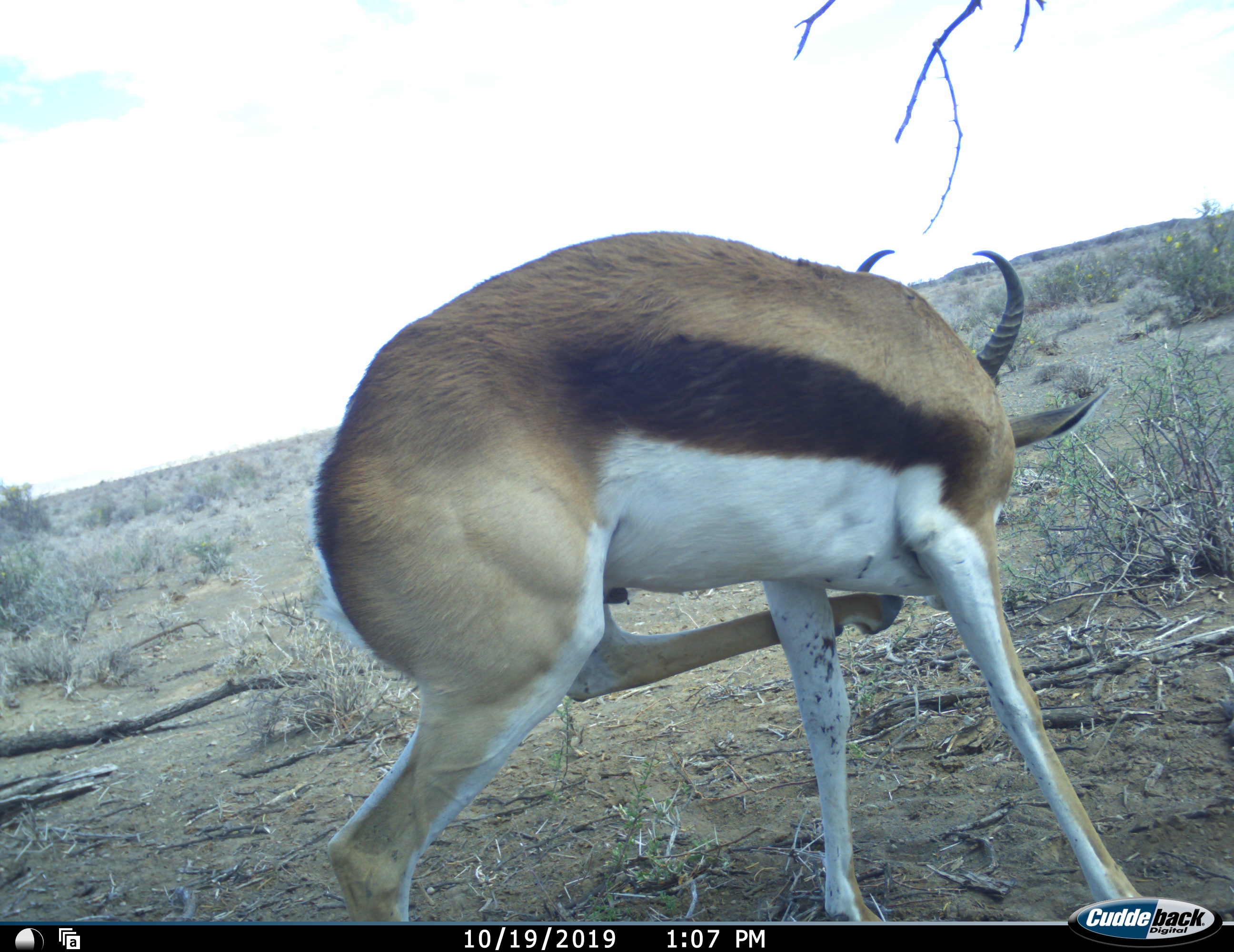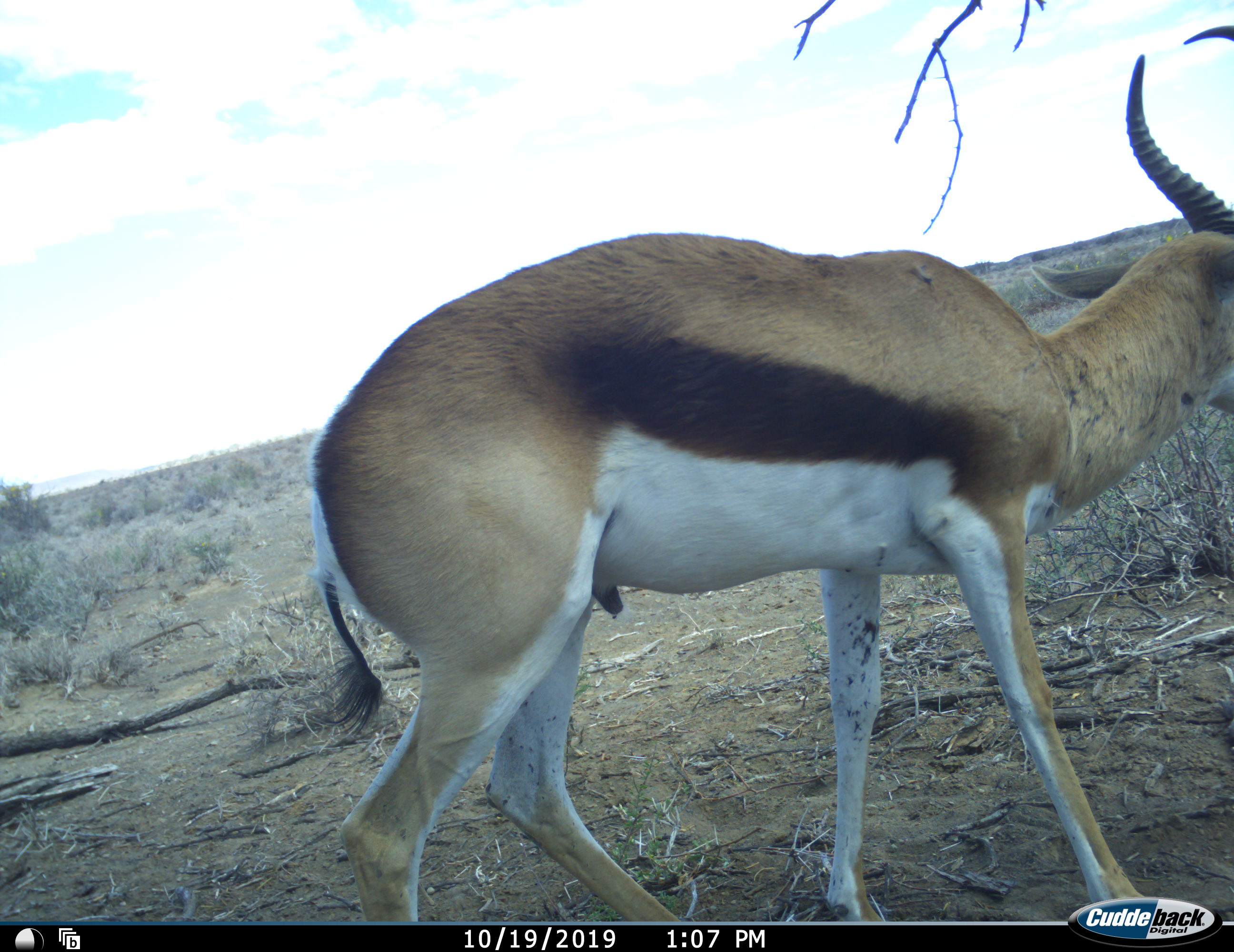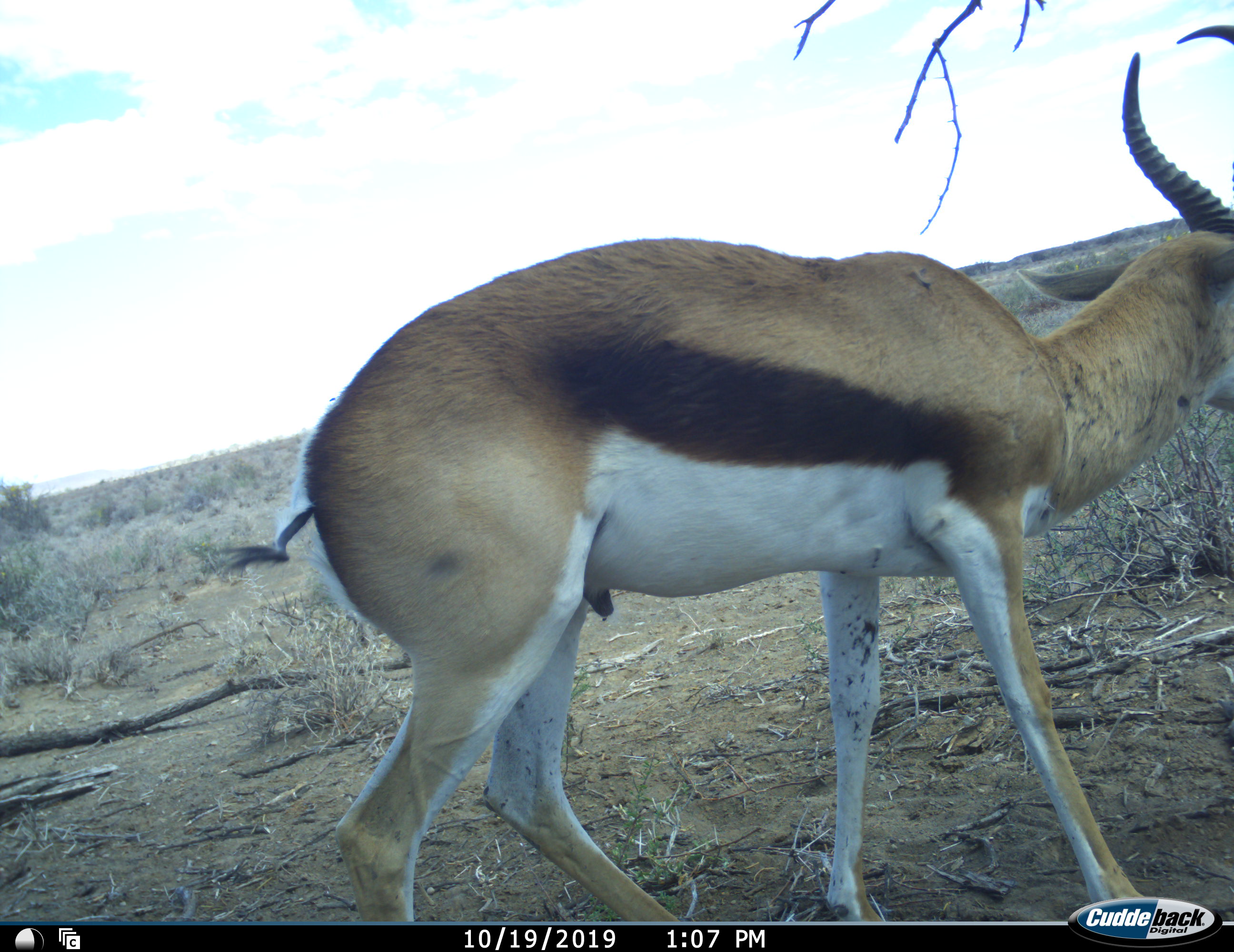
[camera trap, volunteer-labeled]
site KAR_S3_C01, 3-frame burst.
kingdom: Animalia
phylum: Chordata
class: Mammalia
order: Artiodactyla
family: Bovidae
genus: Antidorcas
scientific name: Antidorcas marsupialis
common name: springbok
Springbok (Antidorcas marsupialis), count 1. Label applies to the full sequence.